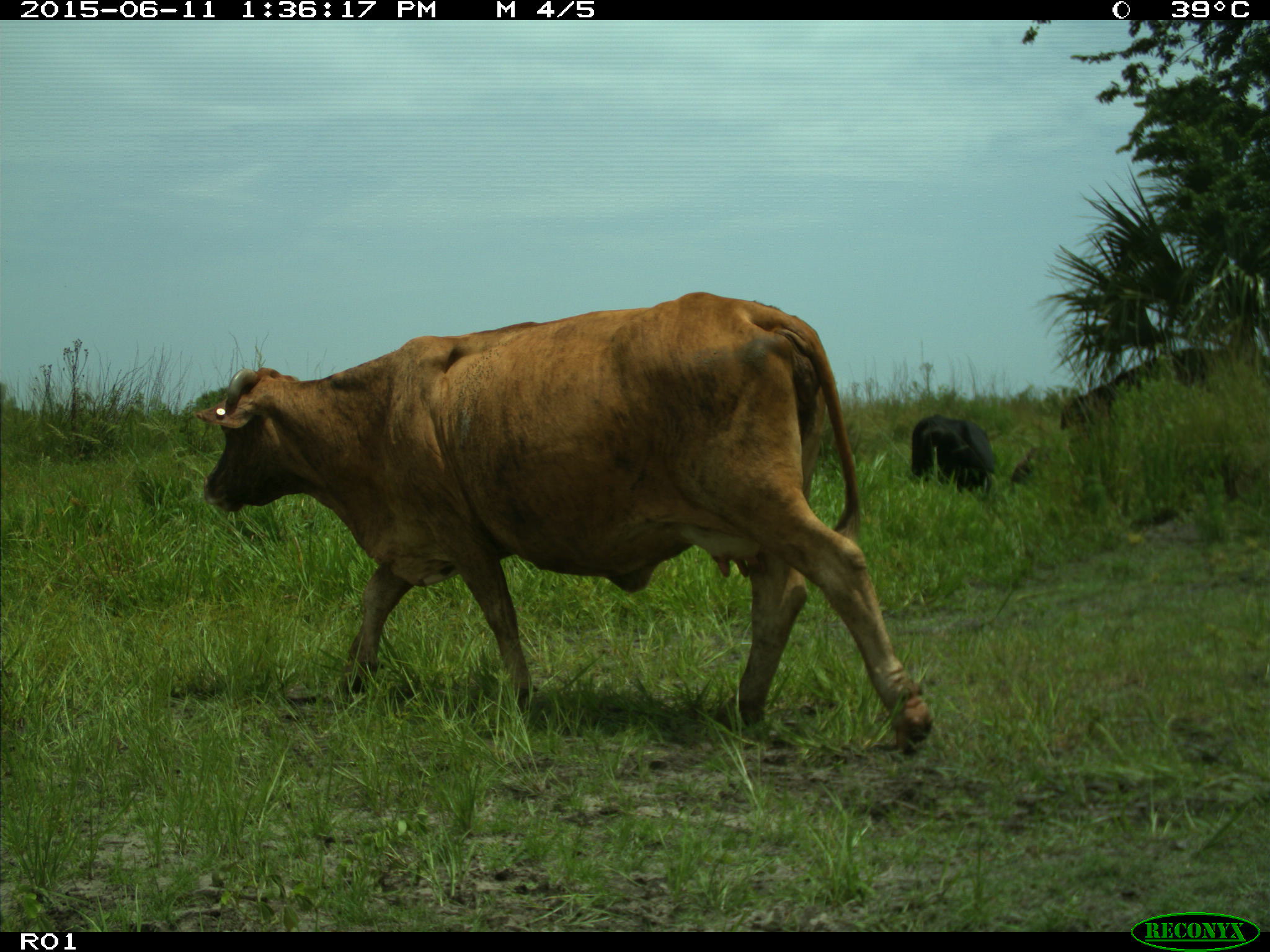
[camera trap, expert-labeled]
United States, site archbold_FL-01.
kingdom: Animalia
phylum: Chordata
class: Mammalia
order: Artiodactyla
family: Bovidae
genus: Bos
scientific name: Bos taurus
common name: domestic cow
Bos taurus (domestic cow).